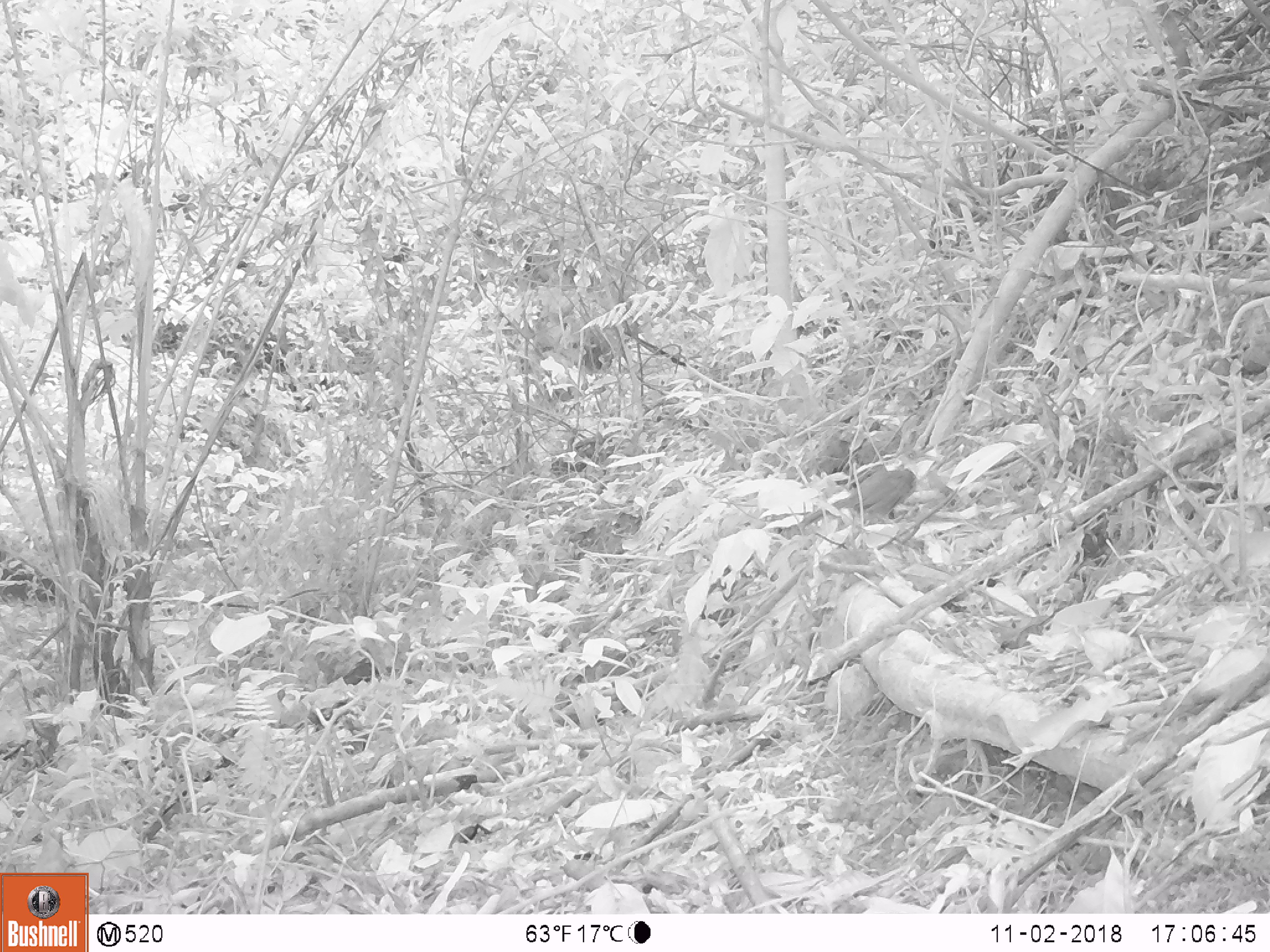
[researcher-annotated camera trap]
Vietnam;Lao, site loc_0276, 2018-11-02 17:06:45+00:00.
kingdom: Animalia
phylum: Chordata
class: Aves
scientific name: Aves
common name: bird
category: unidentified bird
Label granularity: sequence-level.